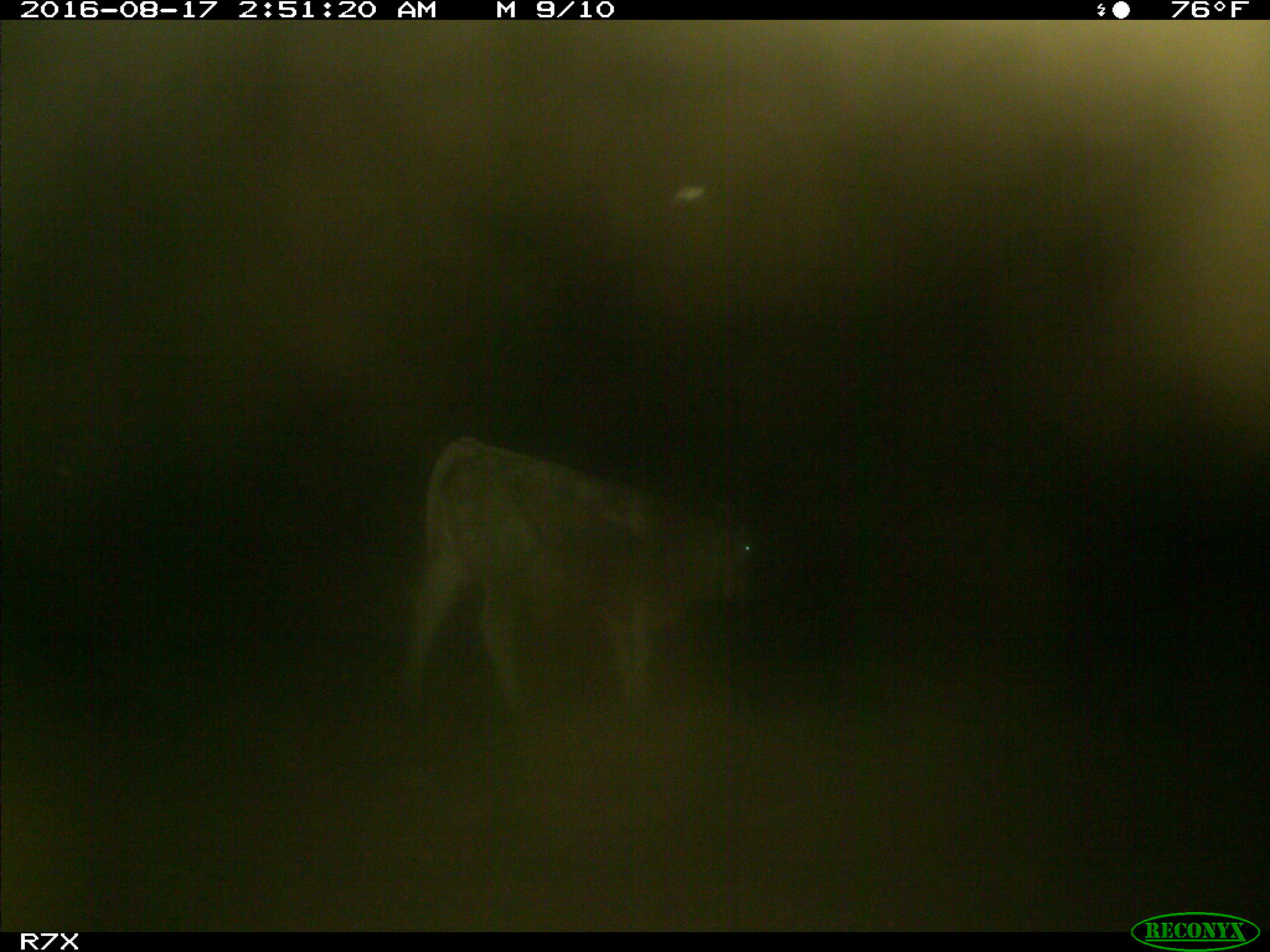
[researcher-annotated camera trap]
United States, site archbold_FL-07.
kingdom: Animalia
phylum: Chordata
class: Mammalia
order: Artiodactyla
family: Bovidae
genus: Bos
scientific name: Bos taurus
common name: domestic cow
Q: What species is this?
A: Bos taurus (domestic cow).